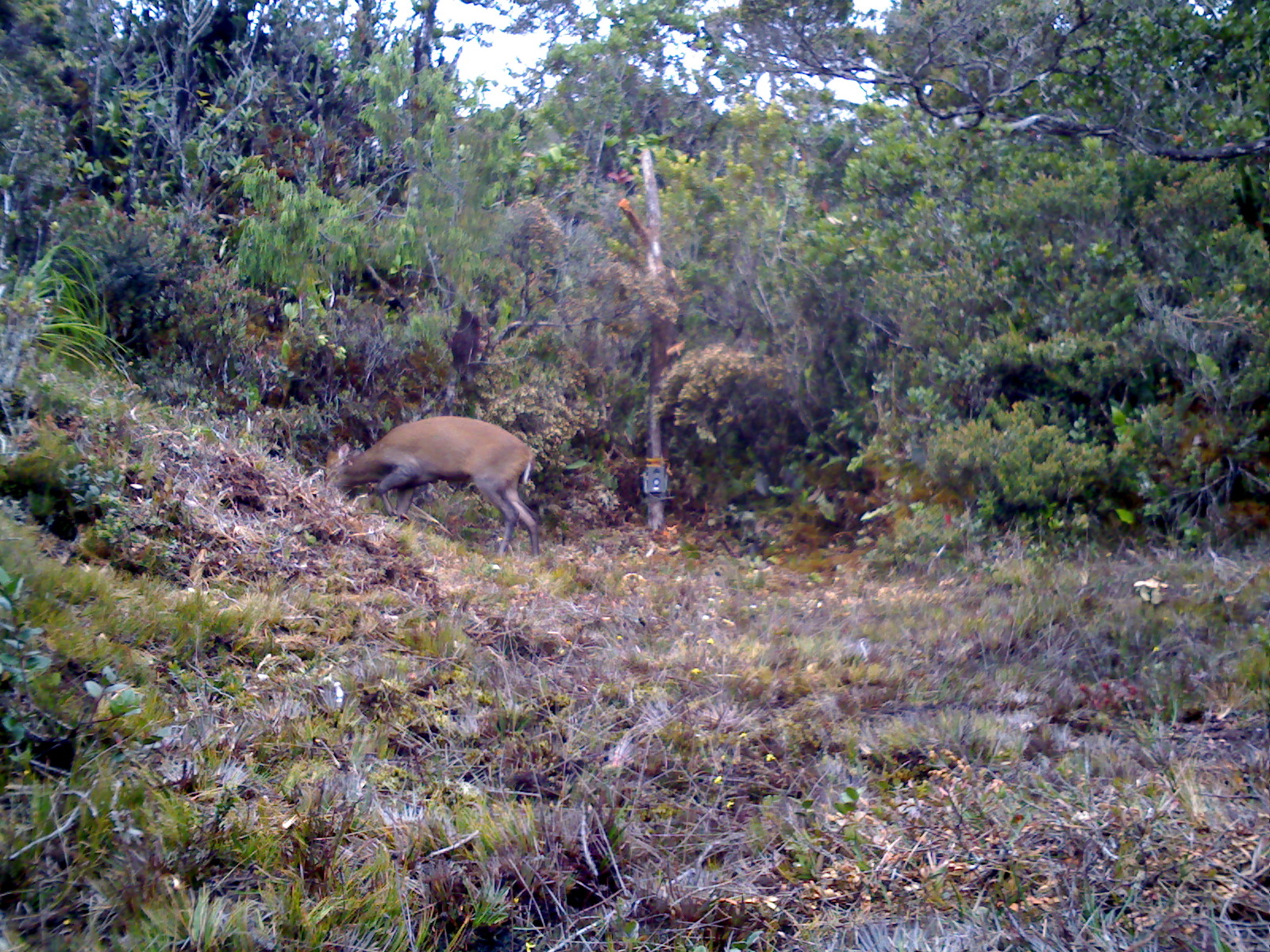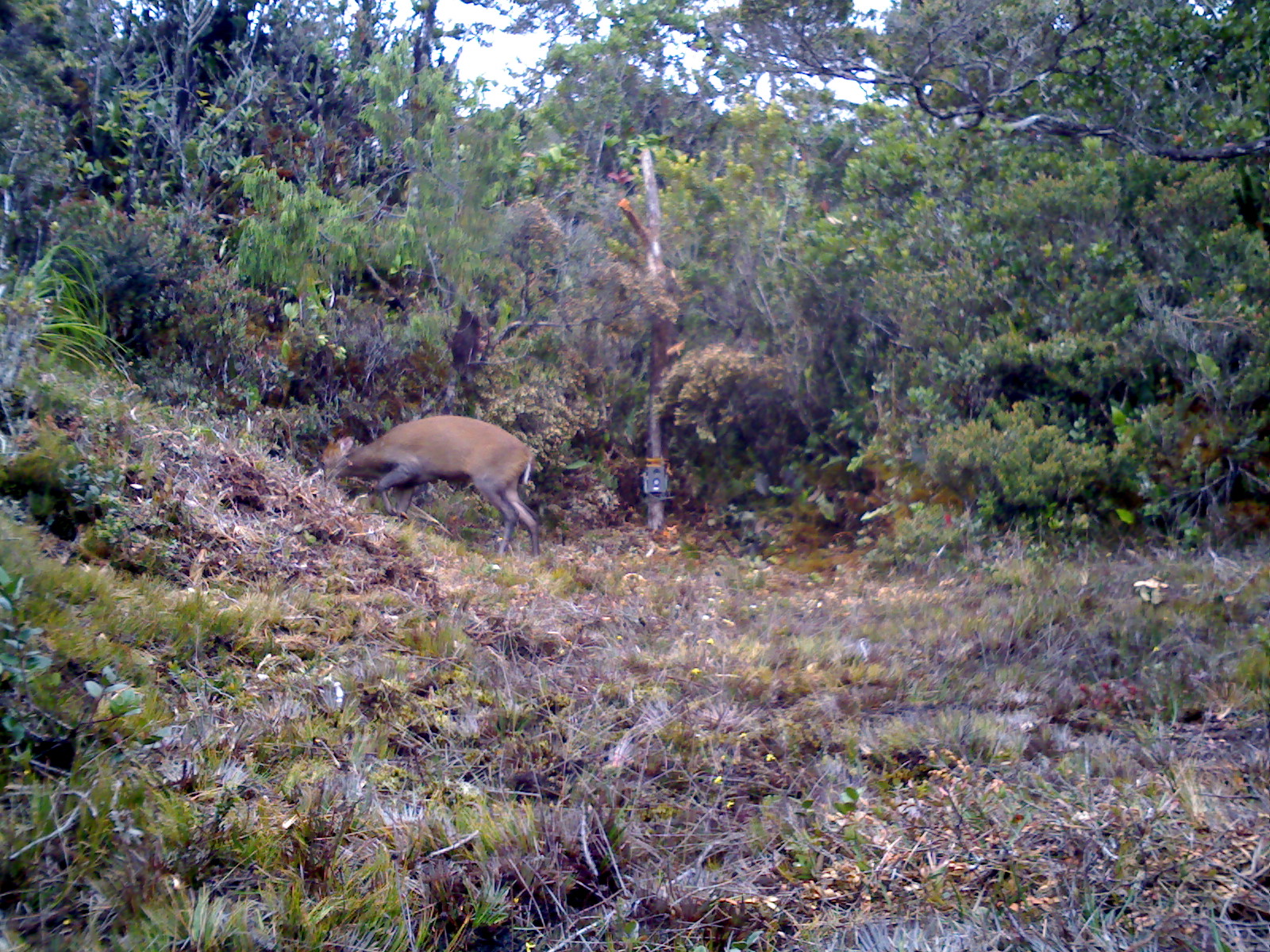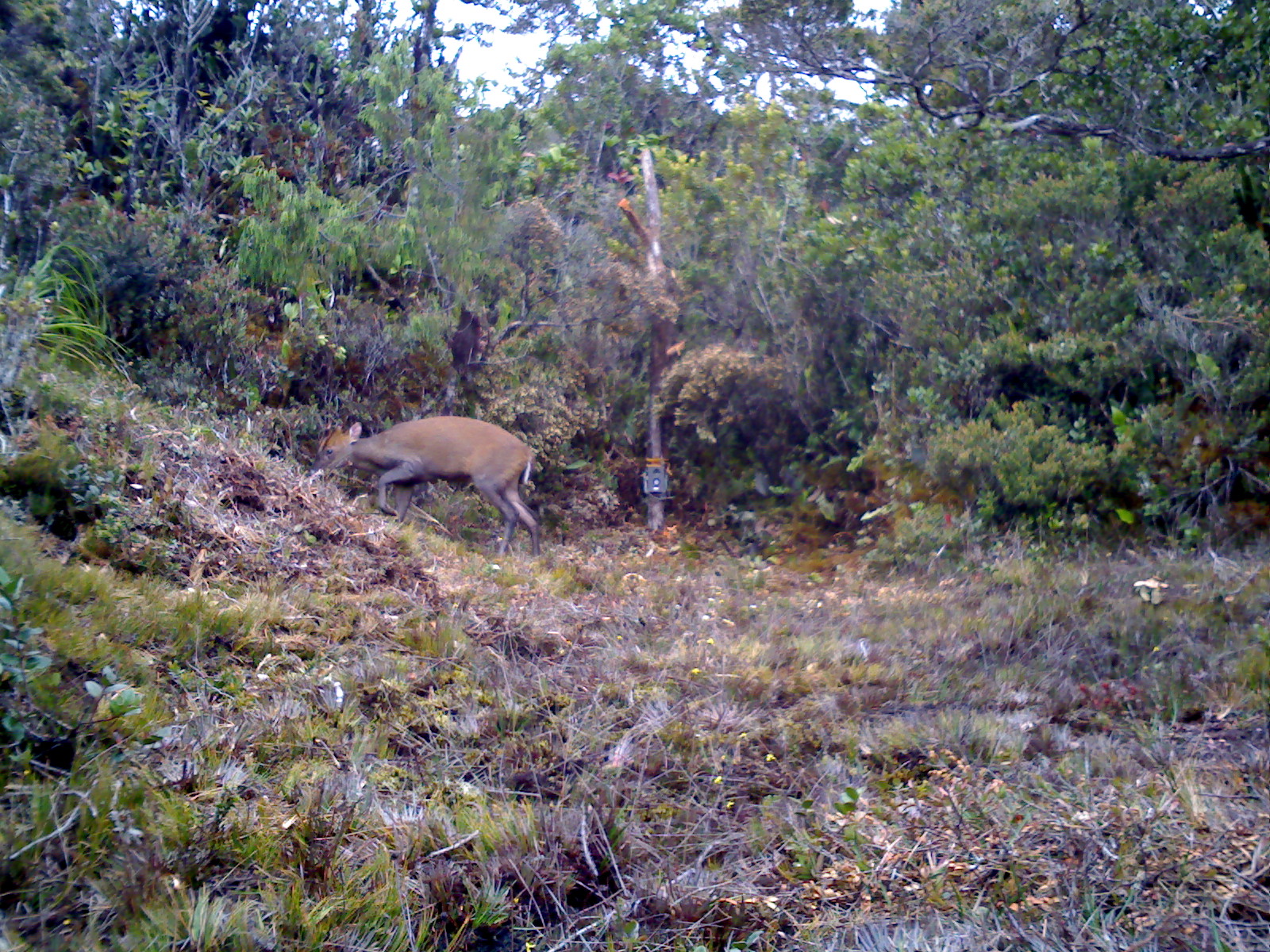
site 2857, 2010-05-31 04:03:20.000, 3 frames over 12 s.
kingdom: Animalia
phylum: Chordata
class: Mammalia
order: Artiodactyla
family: Cervidae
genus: Muntiacus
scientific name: Muntiacus muntjak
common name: southern red muntjac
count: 1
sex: female